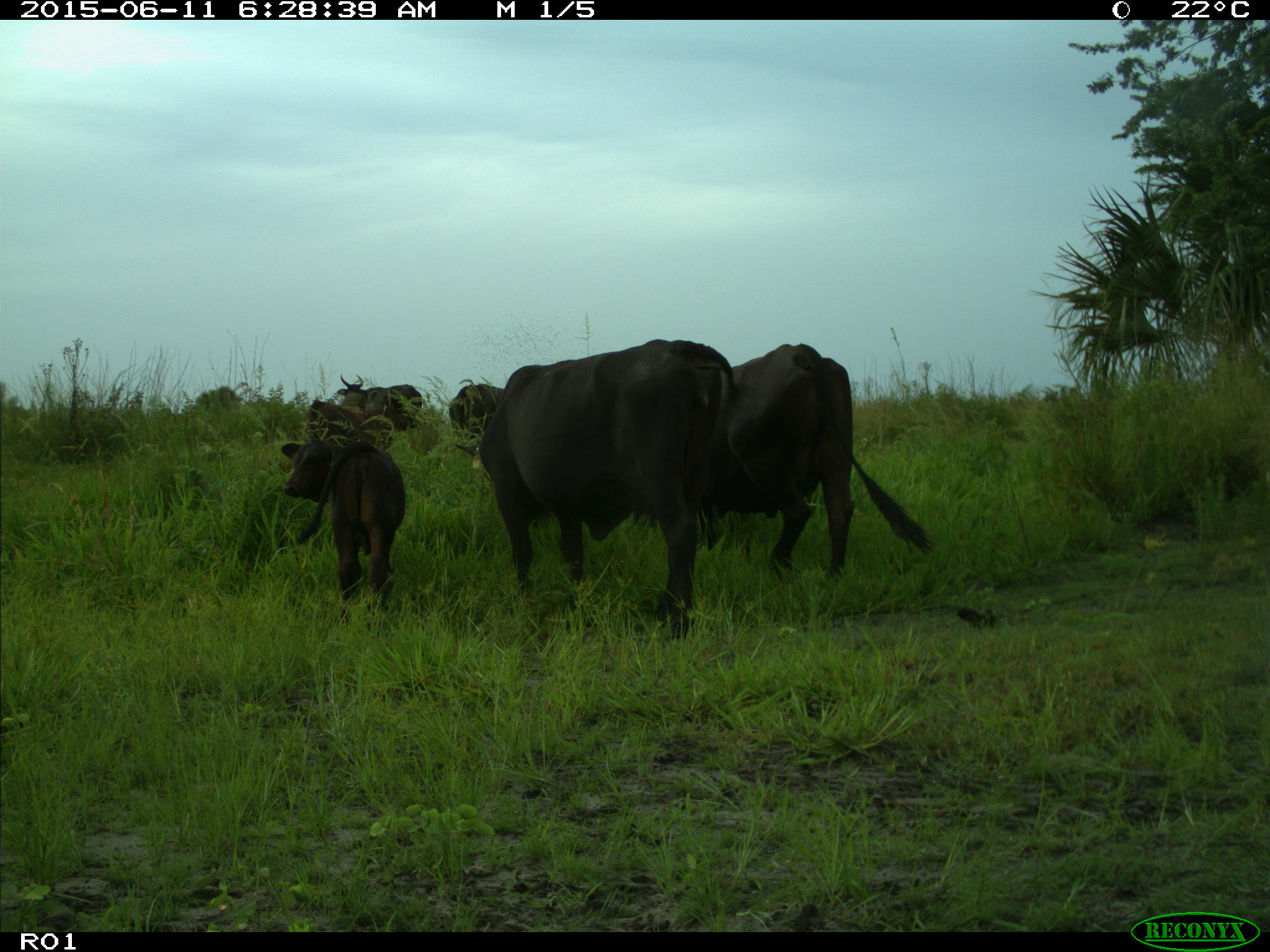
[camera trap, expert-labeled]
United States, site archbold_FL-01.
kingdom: Animalia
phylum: Chordata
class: Mammalia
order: Artiodactyla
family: Bovidae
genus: Bos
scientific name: Bos taurus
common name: domestic cow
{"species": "Bos taurus (domestic cow)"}